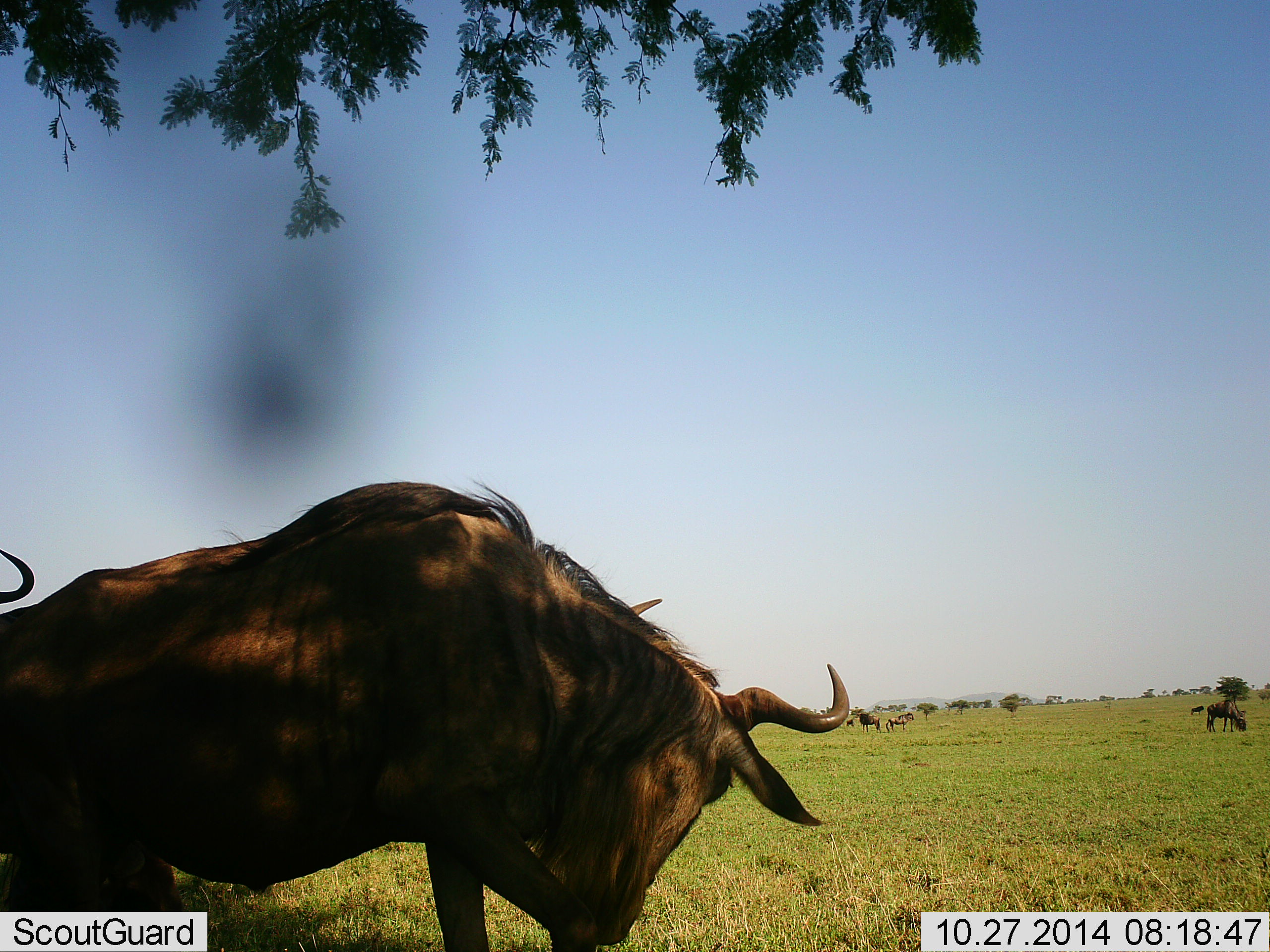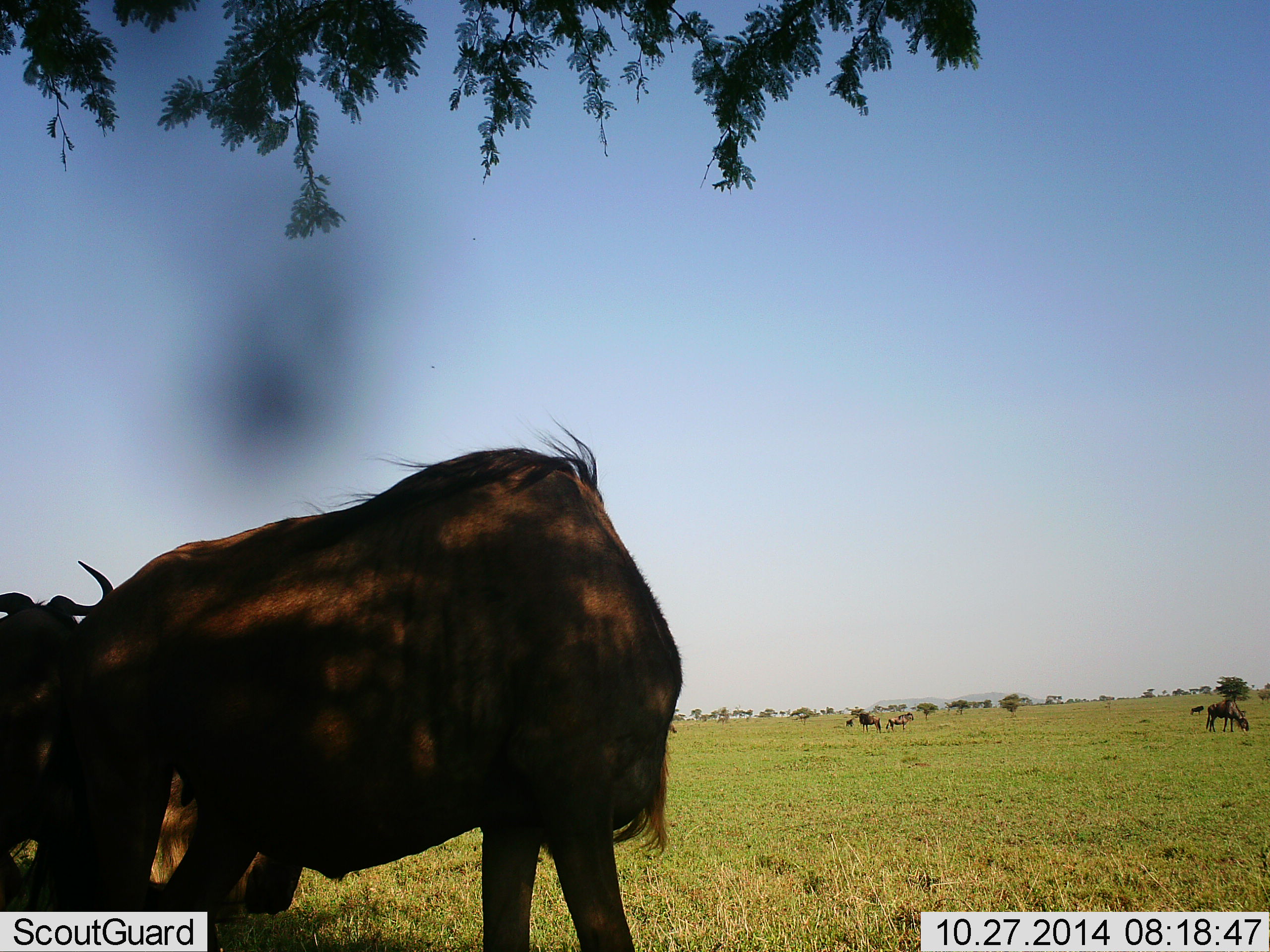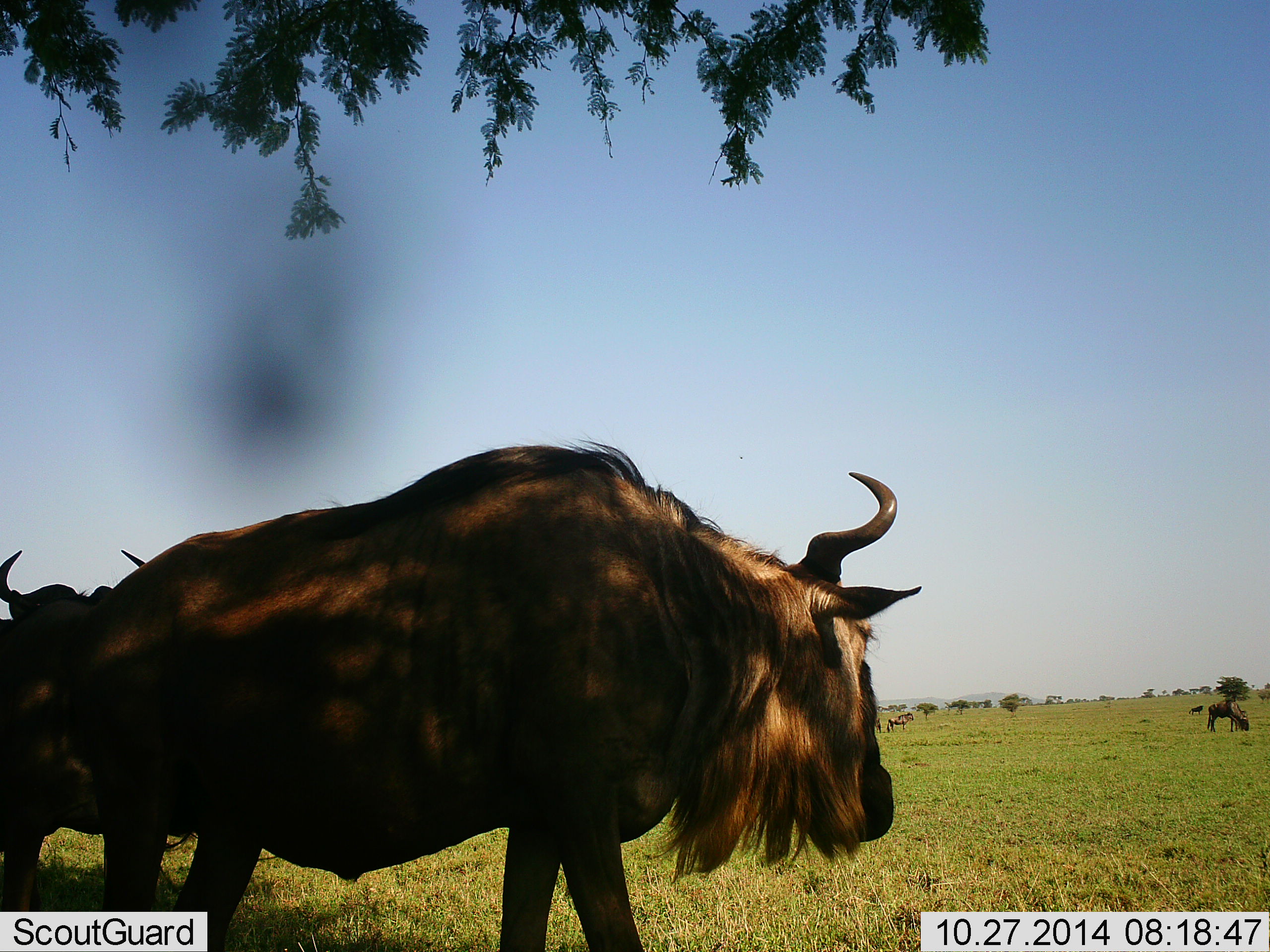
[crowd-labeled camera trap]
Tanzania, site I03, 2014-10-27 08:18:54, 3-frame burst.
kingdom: Animalia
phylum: Chordata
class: Mammalia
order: Artiodactyla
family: Bovidae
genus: Connochaetes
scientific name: Connochaetes taurinus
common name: blue wildebeest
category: wildebeest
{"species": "wildebeest (blue wildebeest) (Connochaetes taurinus)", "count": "7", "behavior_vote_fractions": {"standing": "80%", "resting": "0%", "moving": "20%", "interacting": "0%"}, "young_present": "0%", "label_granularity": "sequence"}